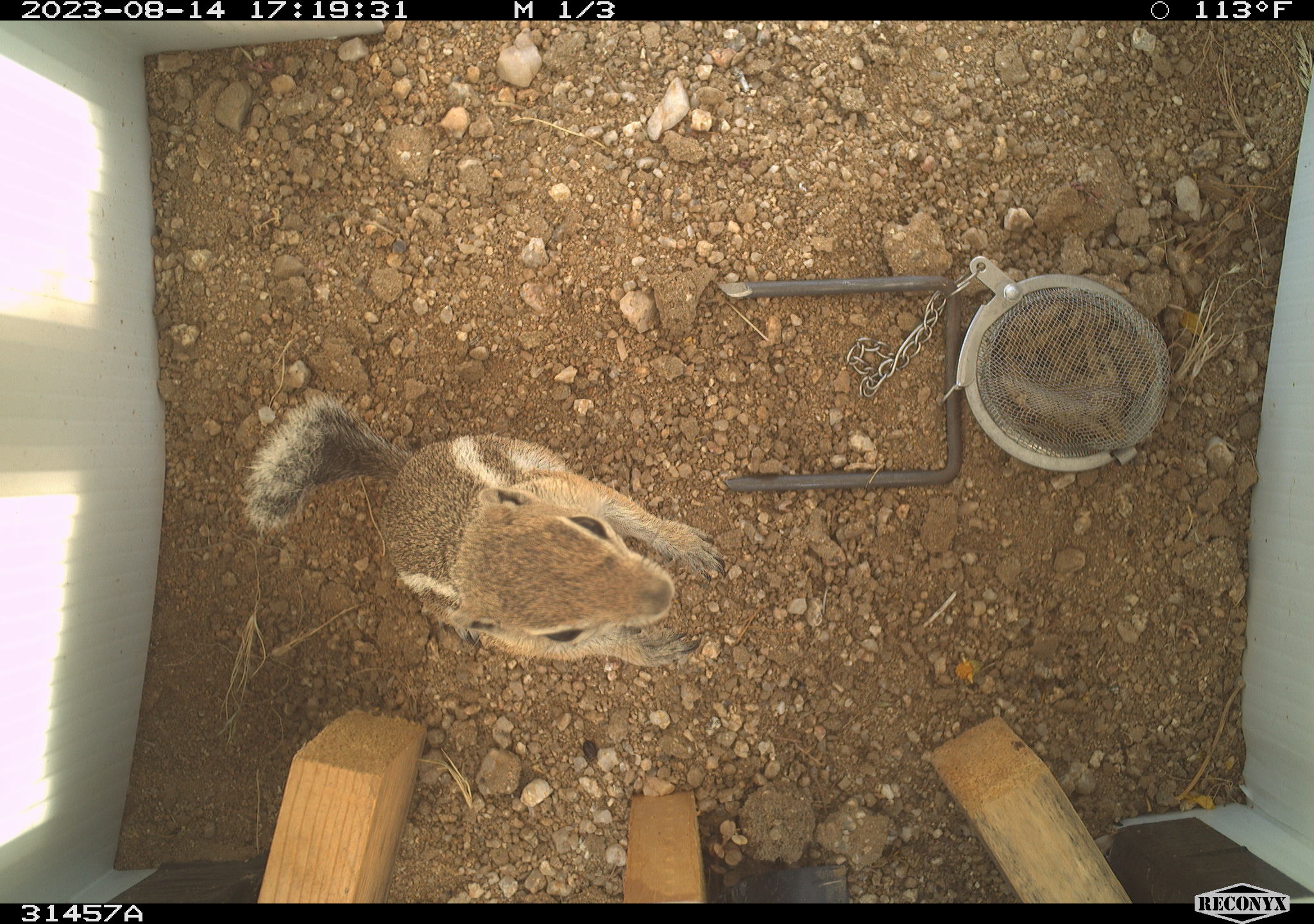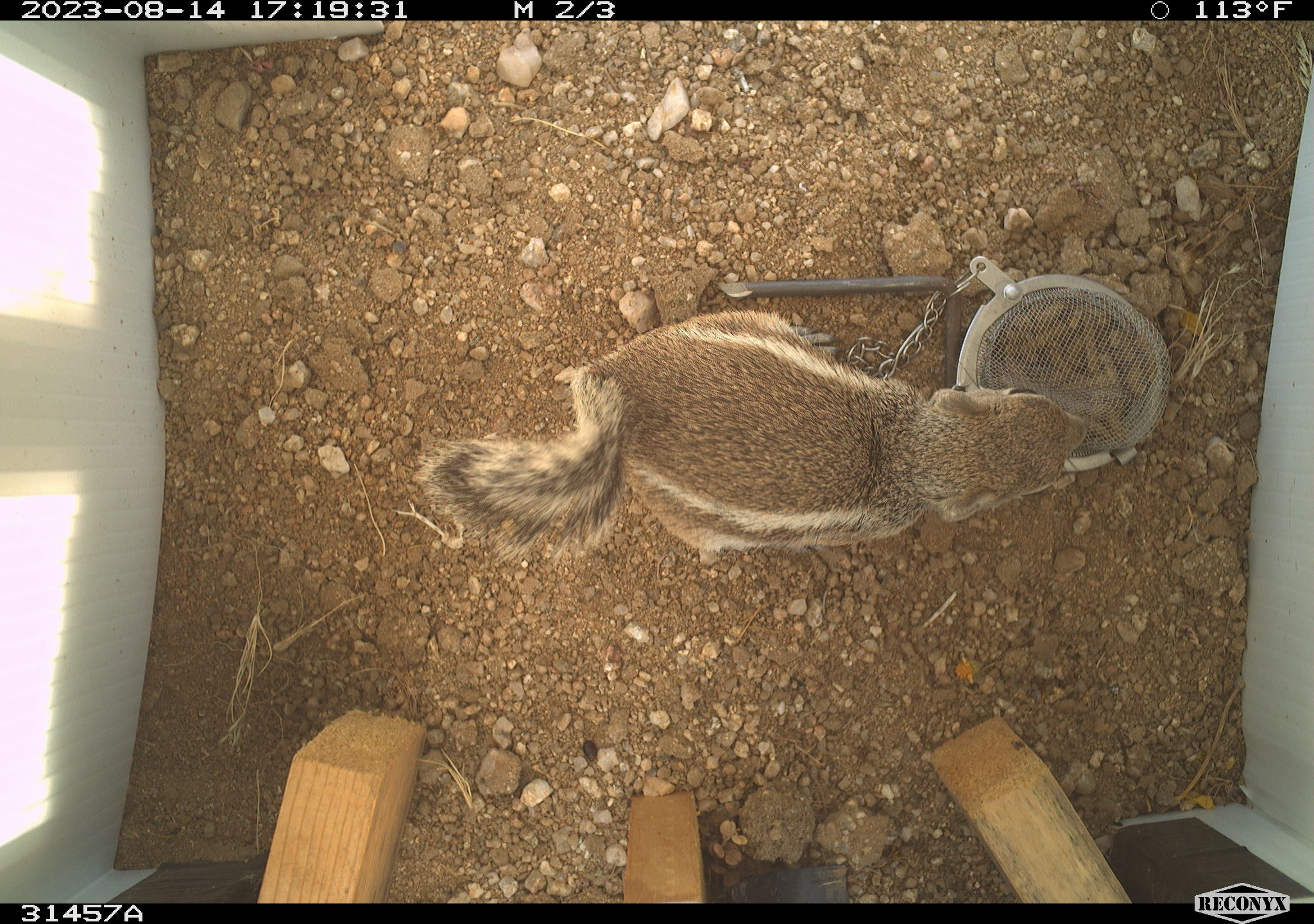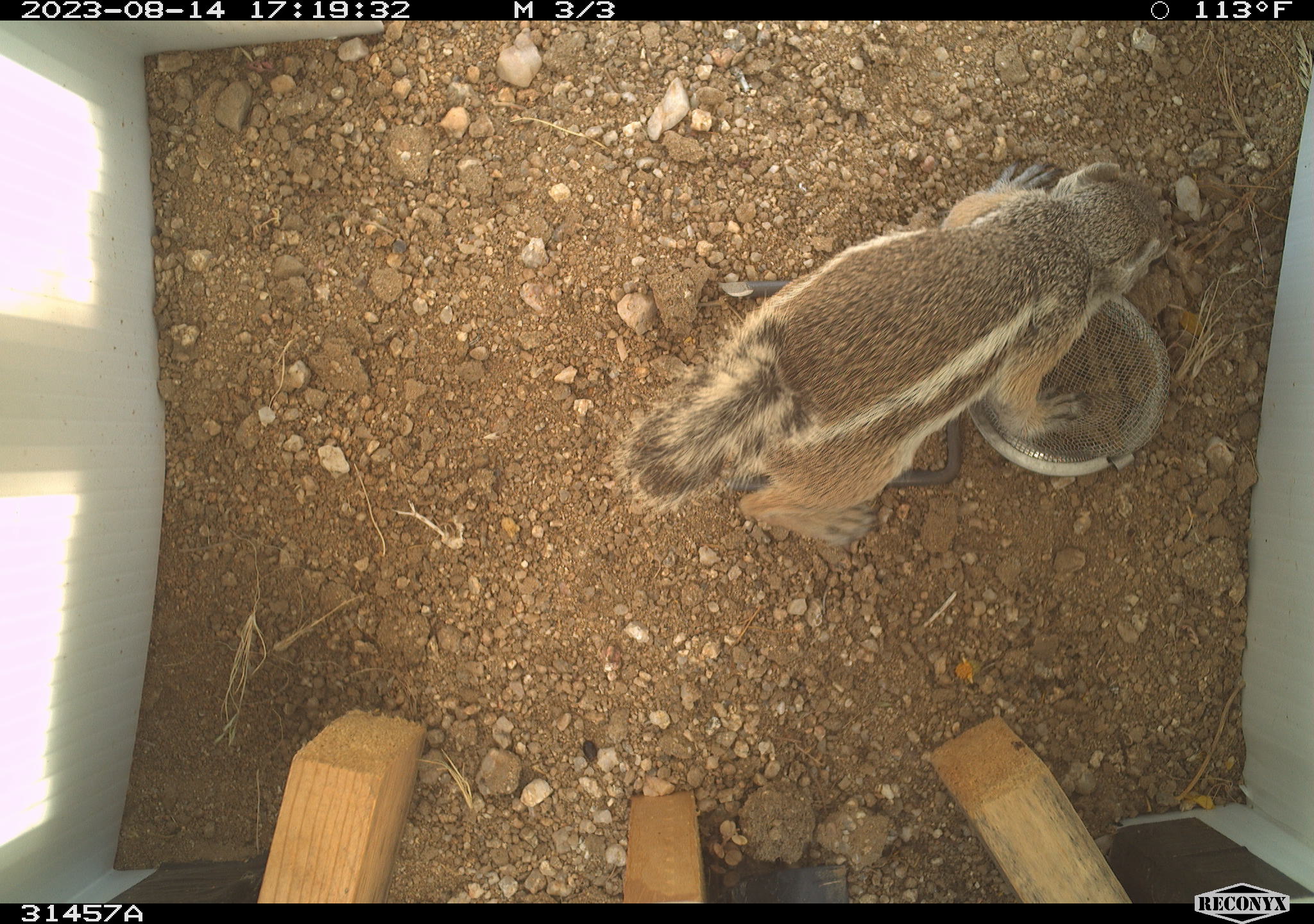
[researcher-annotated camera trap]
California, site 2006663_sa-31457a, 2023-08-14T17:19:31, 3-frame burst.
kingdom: Animalia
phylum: Chordata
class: Mammalia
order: Rodentia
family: Sciuridae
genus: Ammospermophilus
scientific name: Ammospermophilus leucurus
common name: white-tailed antelope squirrel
White-tailed antelope squirrel (Ammospermophilus leucurus).